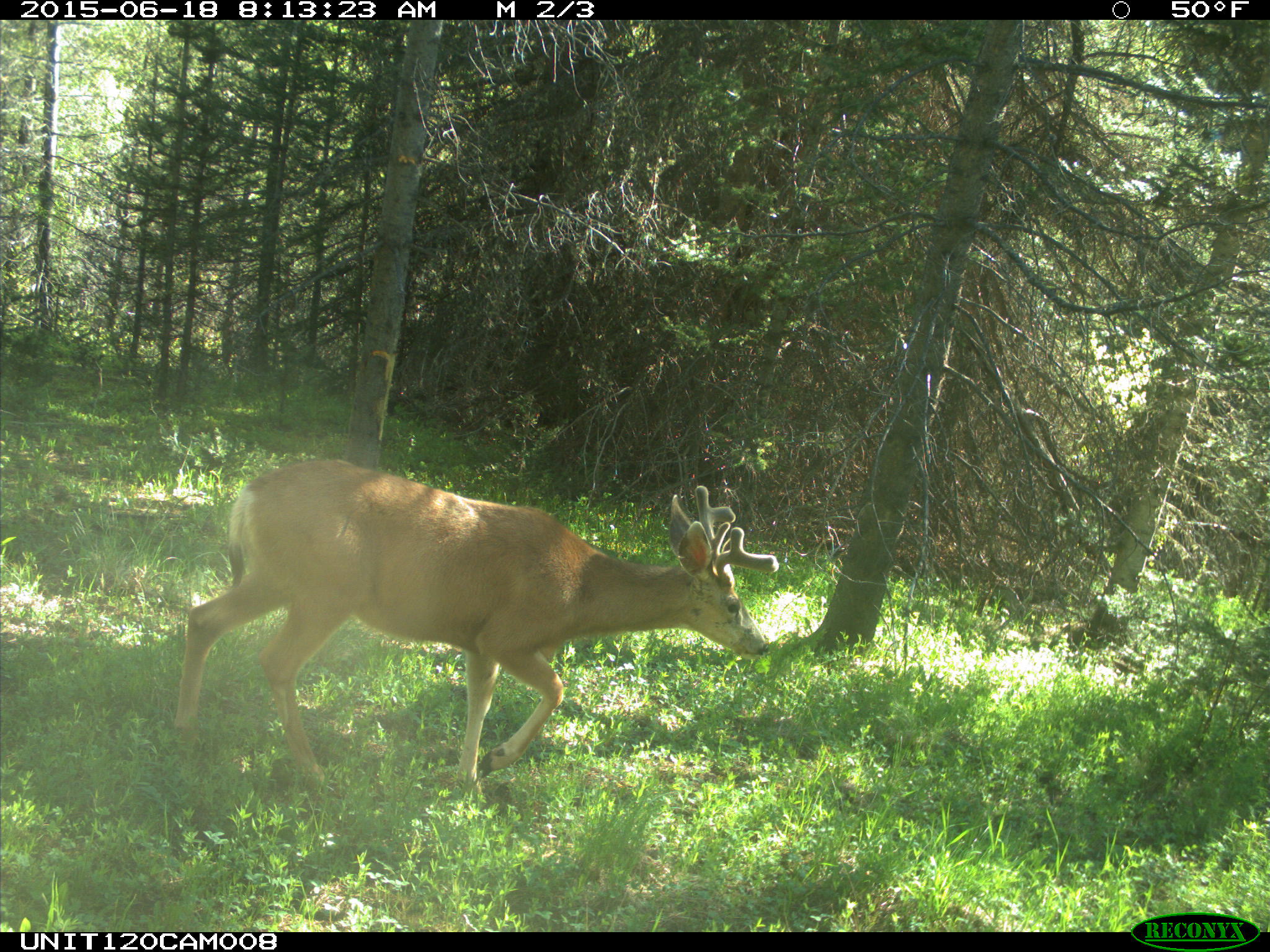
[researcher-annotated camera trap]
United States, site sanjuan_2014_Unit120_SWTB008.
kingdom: Animalia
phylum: Chordata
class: Mammalia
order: Artiodactyla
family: Cervidae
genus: Odocoileus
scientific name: Odocoileus hemionus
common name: mule deer